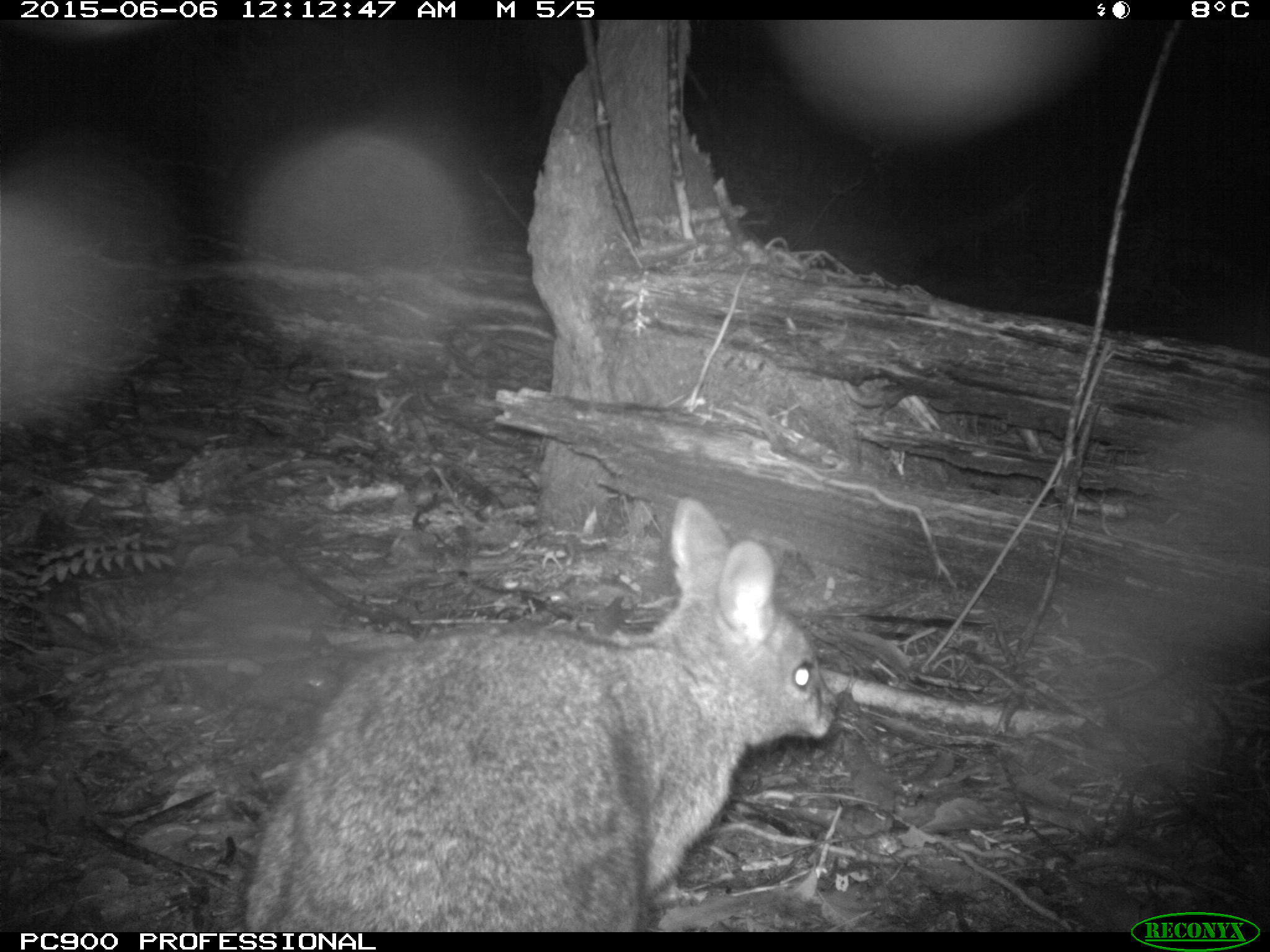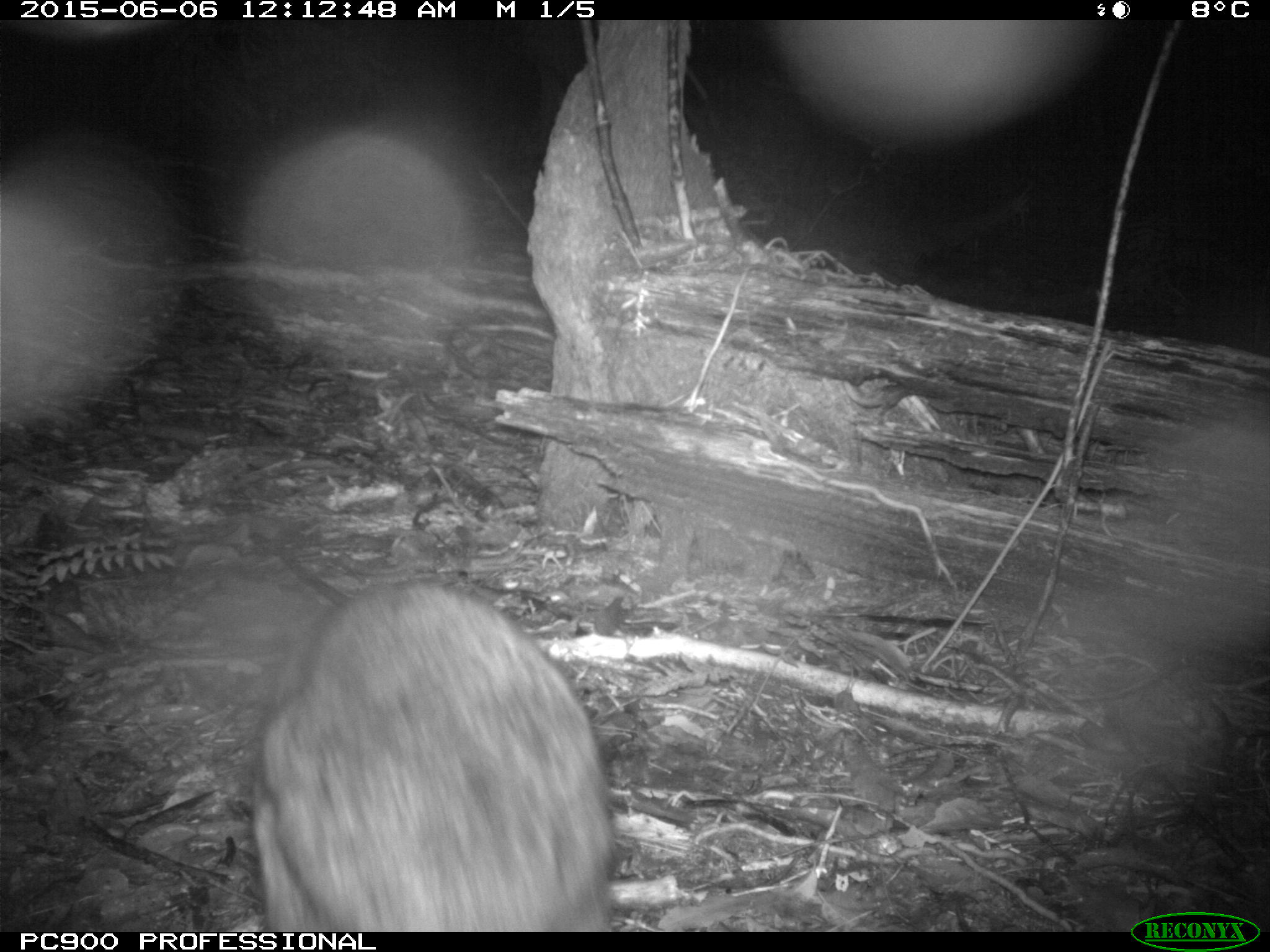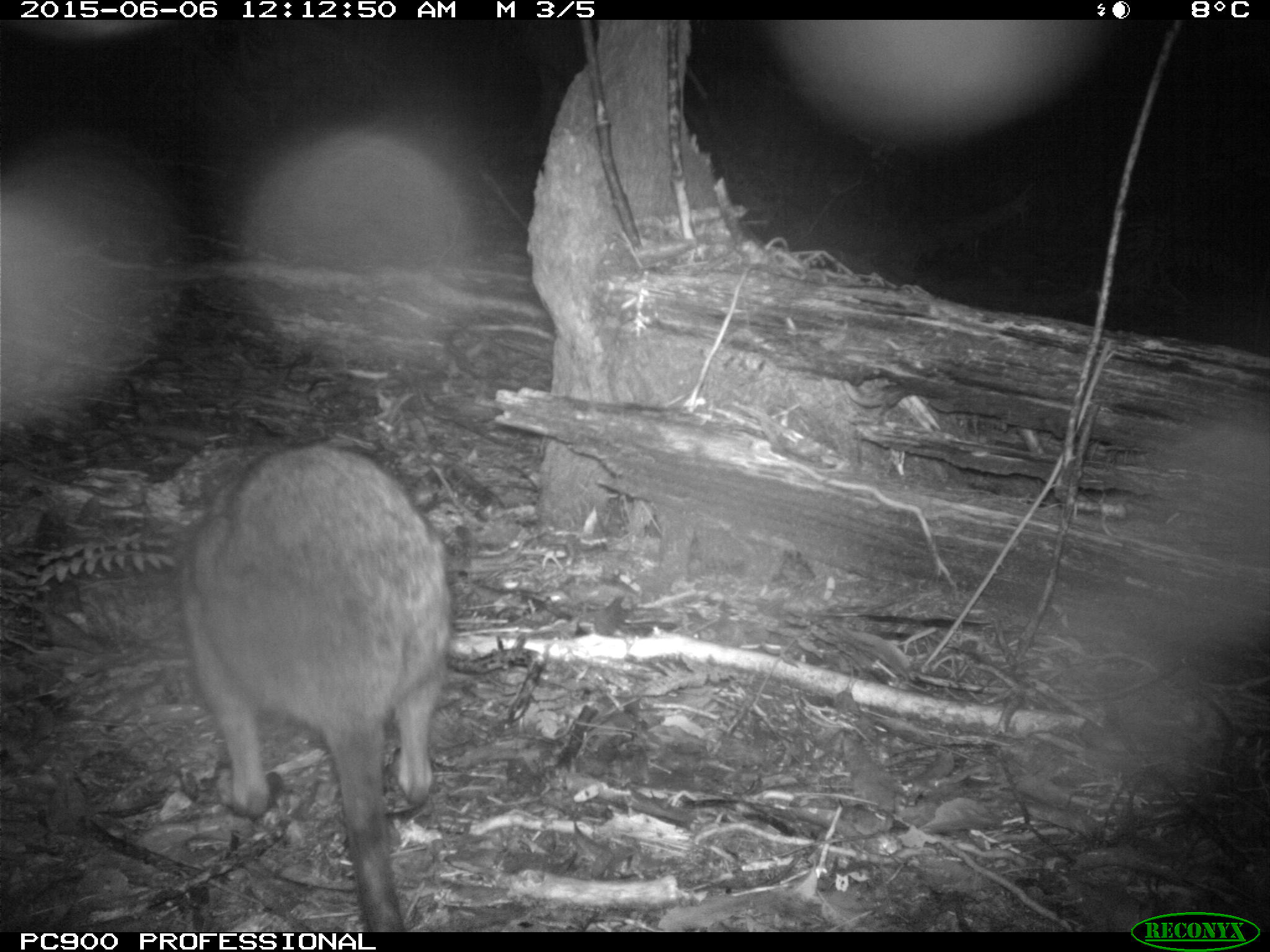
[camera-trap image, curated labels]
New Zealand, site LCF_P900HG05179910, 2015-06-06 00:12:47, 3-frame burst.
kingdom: Animalia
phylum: Chordata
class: Mammalia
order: Diprotodontia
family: Macropodidae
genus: Notamacropus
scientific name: Notamacropus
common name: wallaby